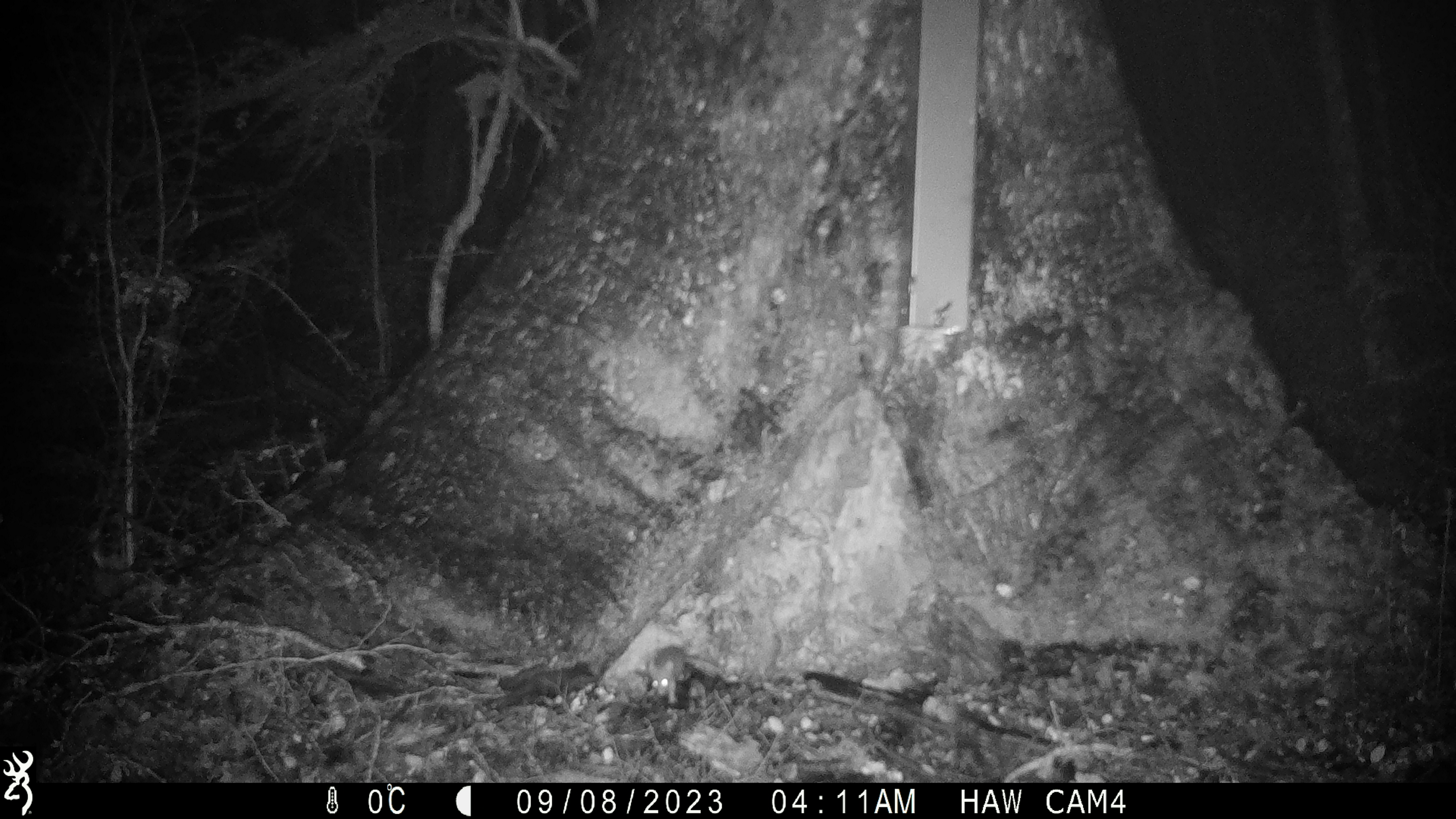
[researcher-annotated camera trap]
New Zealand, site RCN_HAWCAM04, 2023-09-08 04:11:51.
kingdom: Animalia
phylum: Chordata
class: Mammalia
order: Rodentia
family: Muridae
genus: Mus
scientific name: Mus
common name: mouse